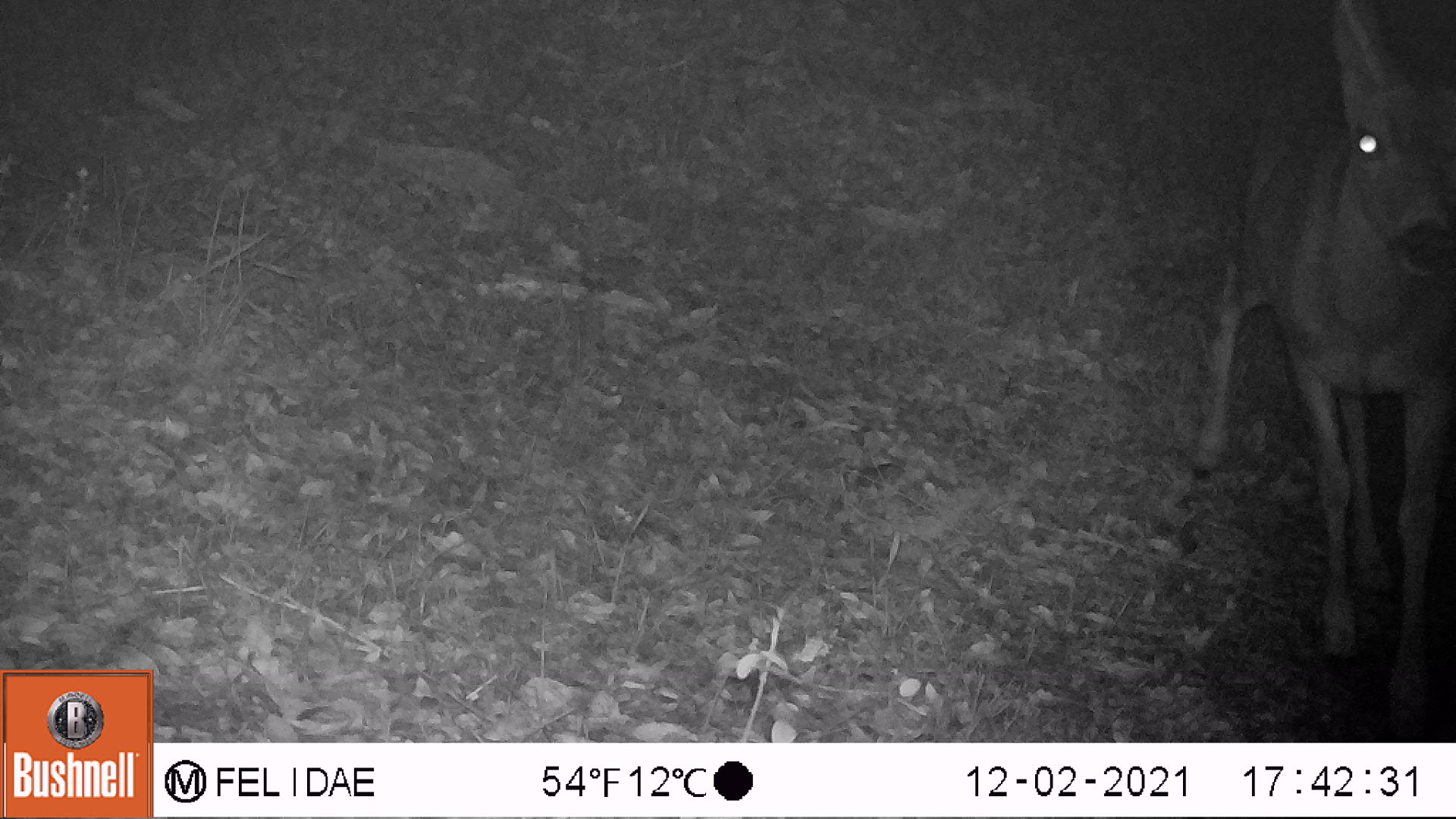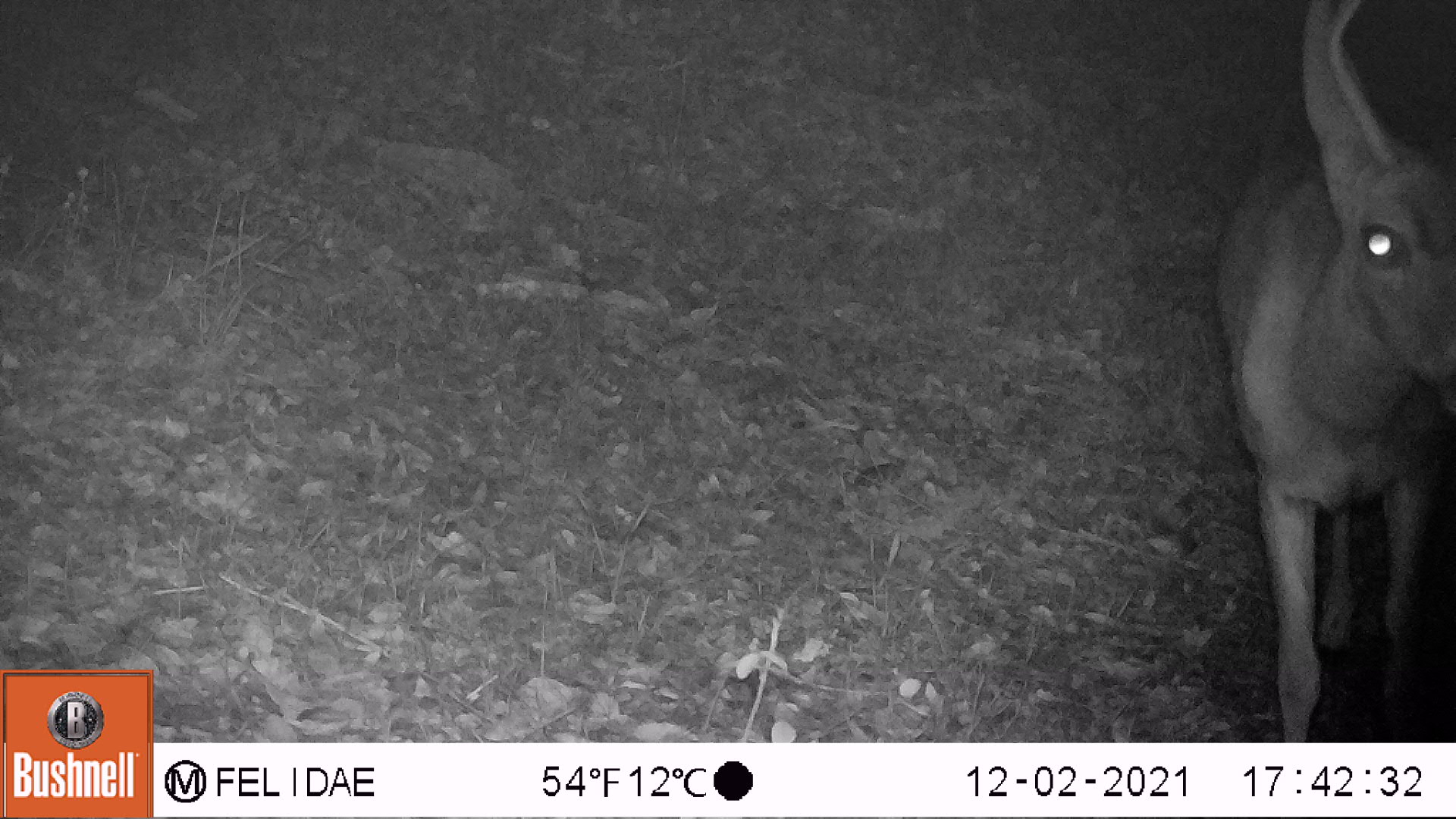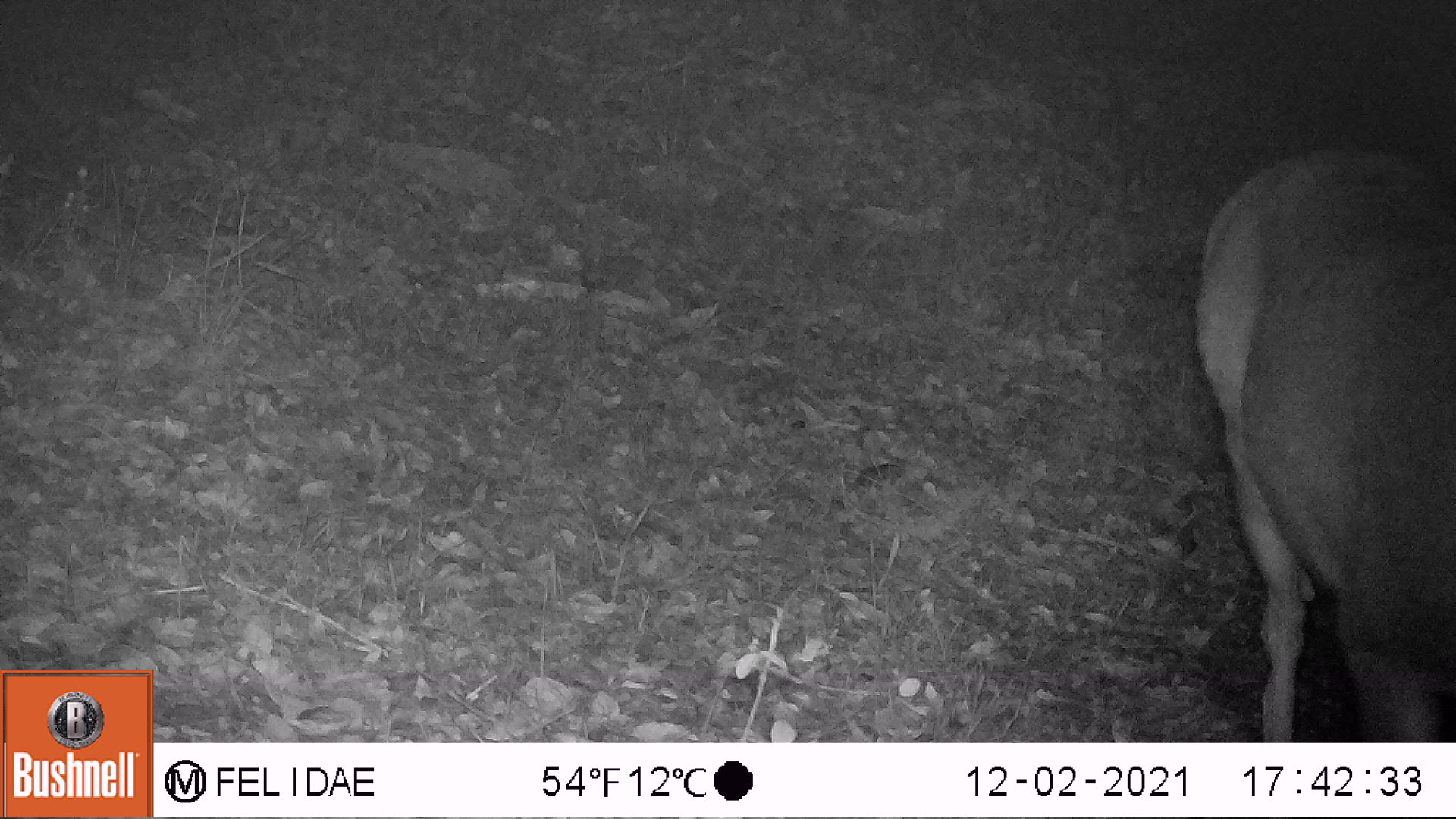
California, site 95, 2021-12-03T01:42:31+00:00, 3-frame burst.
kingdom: Animalia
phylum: Chordata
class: Mammalia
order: Artiodactyla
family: Cervidae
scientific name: Cervidae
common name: elk or deer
Elk or deer (Cervidae).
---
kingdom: Animalia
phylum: Chordata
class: Mammalia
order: Artiodactyla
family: Cervidae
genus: Cervus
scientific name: Cervus canadensis nannodes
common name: tule elk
Tule elk (Cervus canadensis nannodes).